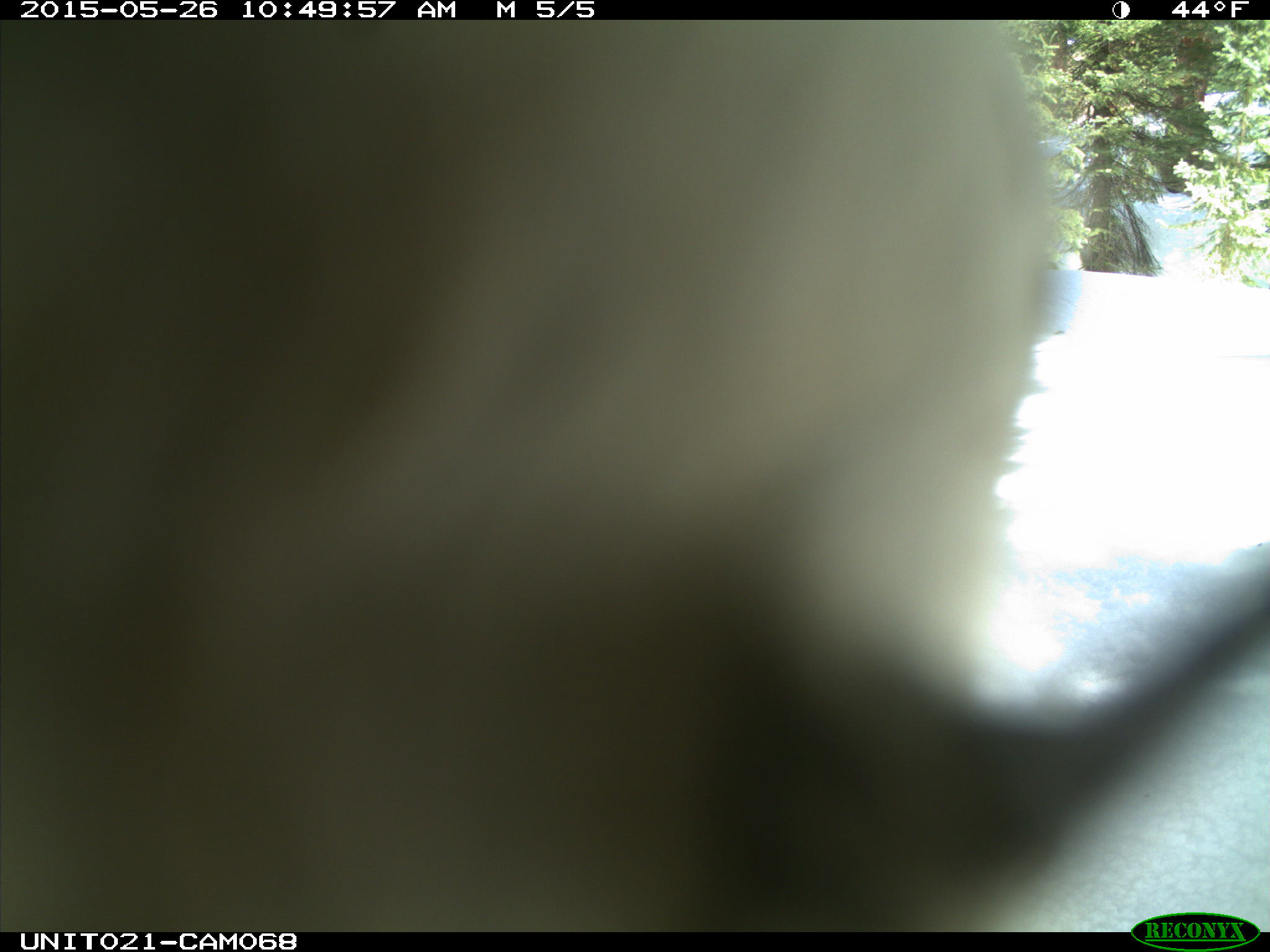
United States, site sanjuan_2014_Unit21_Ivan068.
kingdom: Animalia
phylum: Chordata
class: Aves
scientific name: Aves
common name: birds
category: unidentified bird